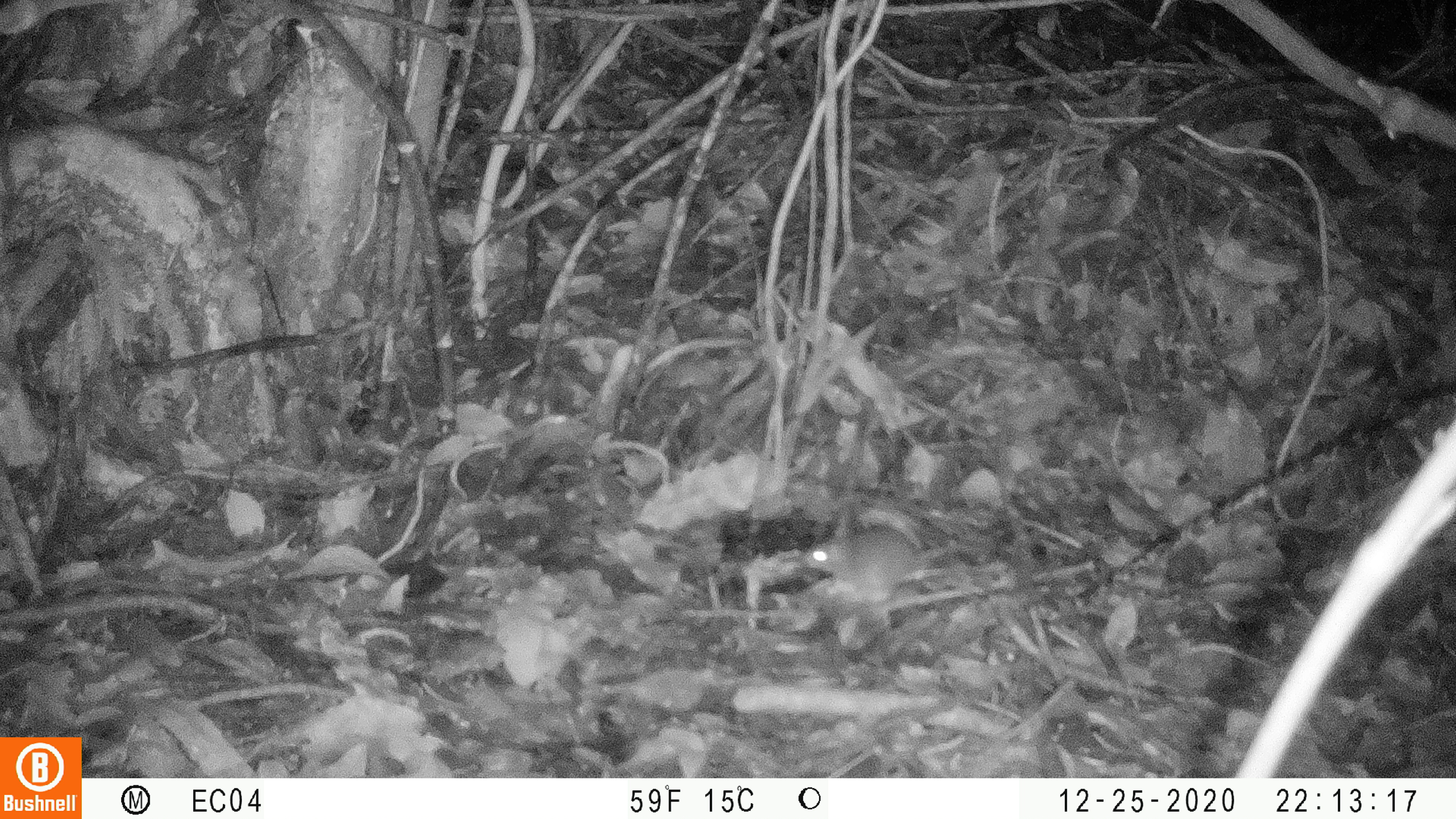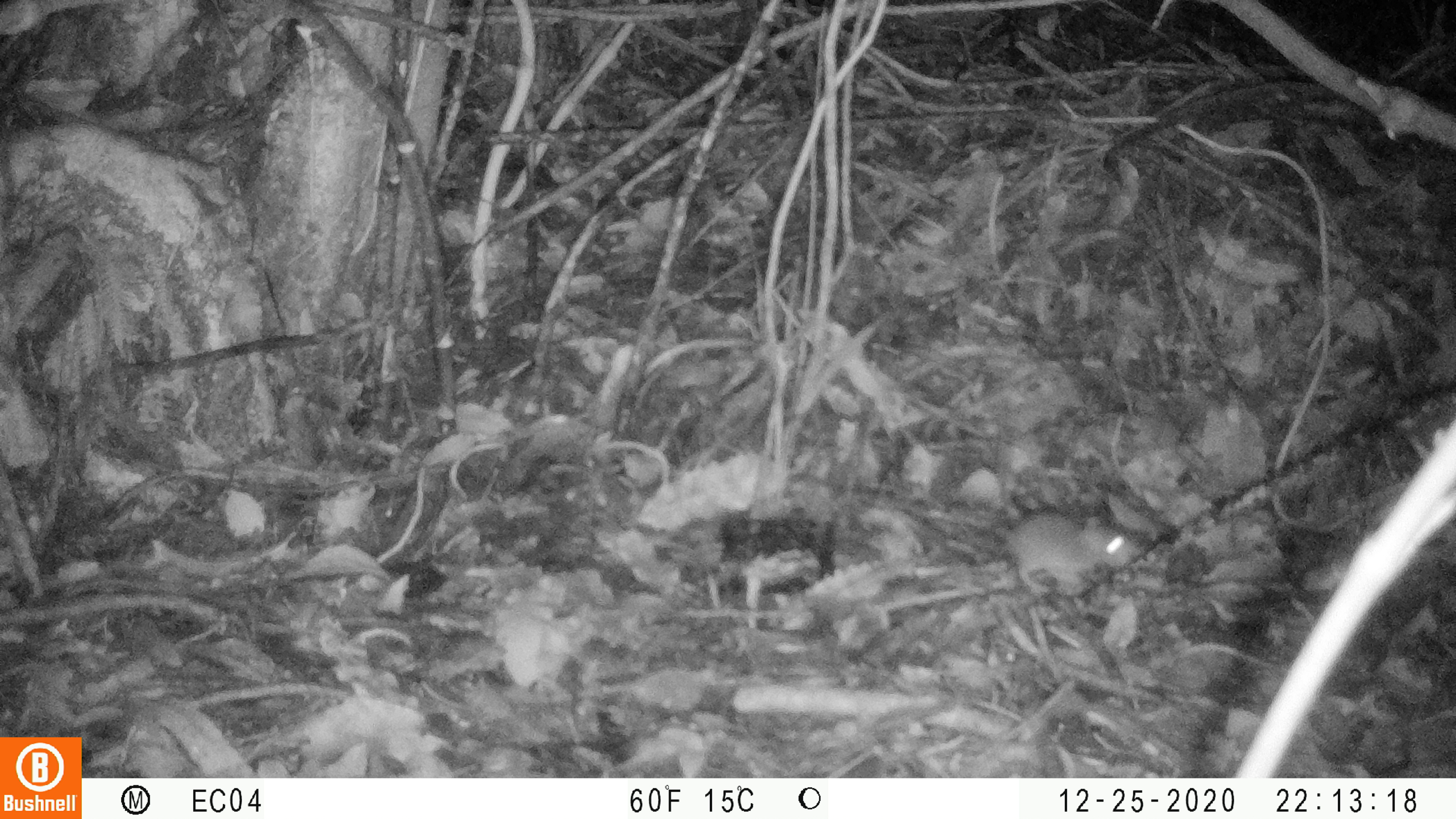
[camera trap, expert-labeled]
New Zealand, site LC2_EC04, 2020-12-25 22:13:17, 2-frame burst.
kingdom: Animalia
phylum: Chordata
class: Mammalia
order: Rodentia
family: Muridae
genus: Mus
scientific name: Mus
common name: mouse